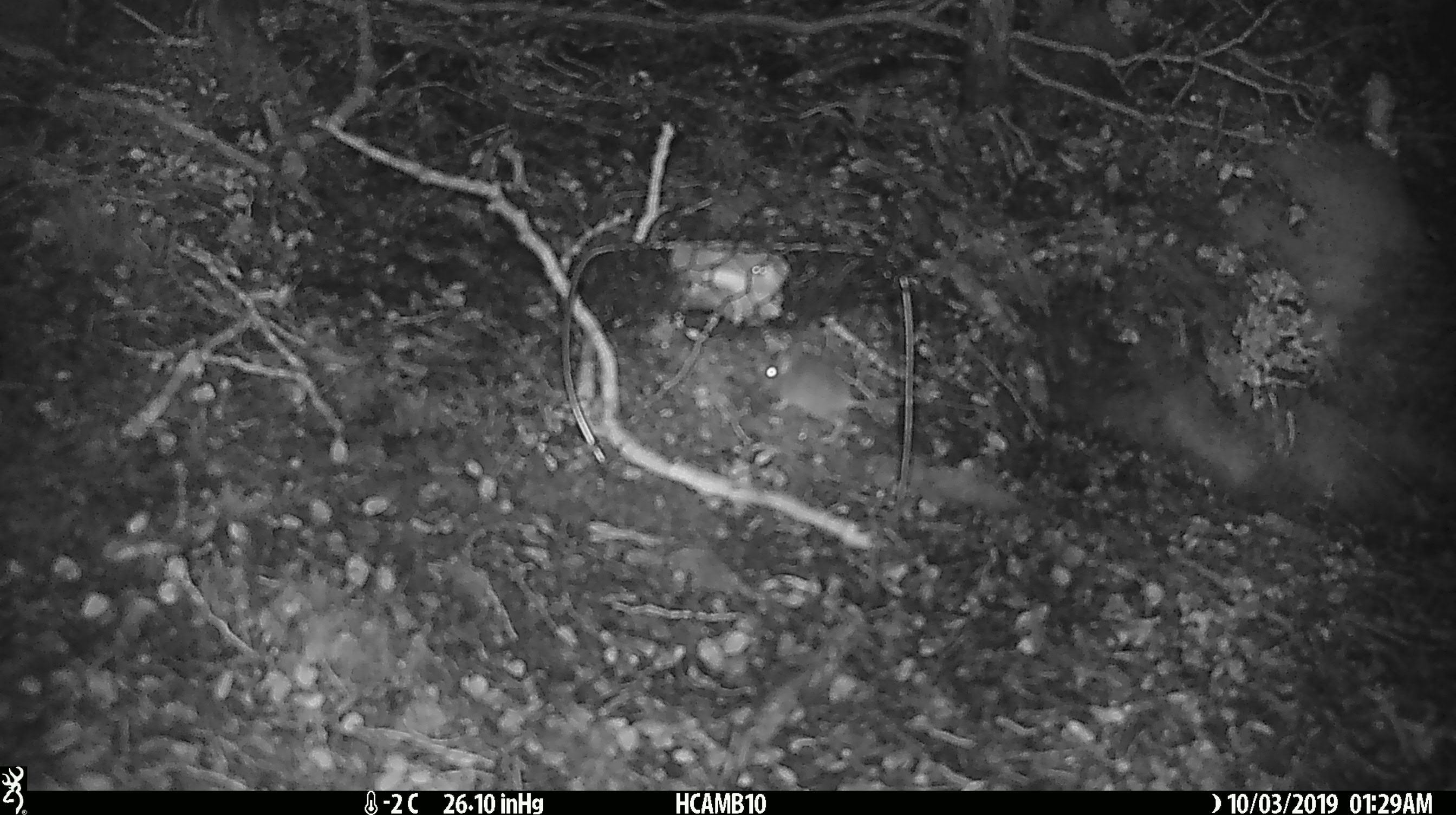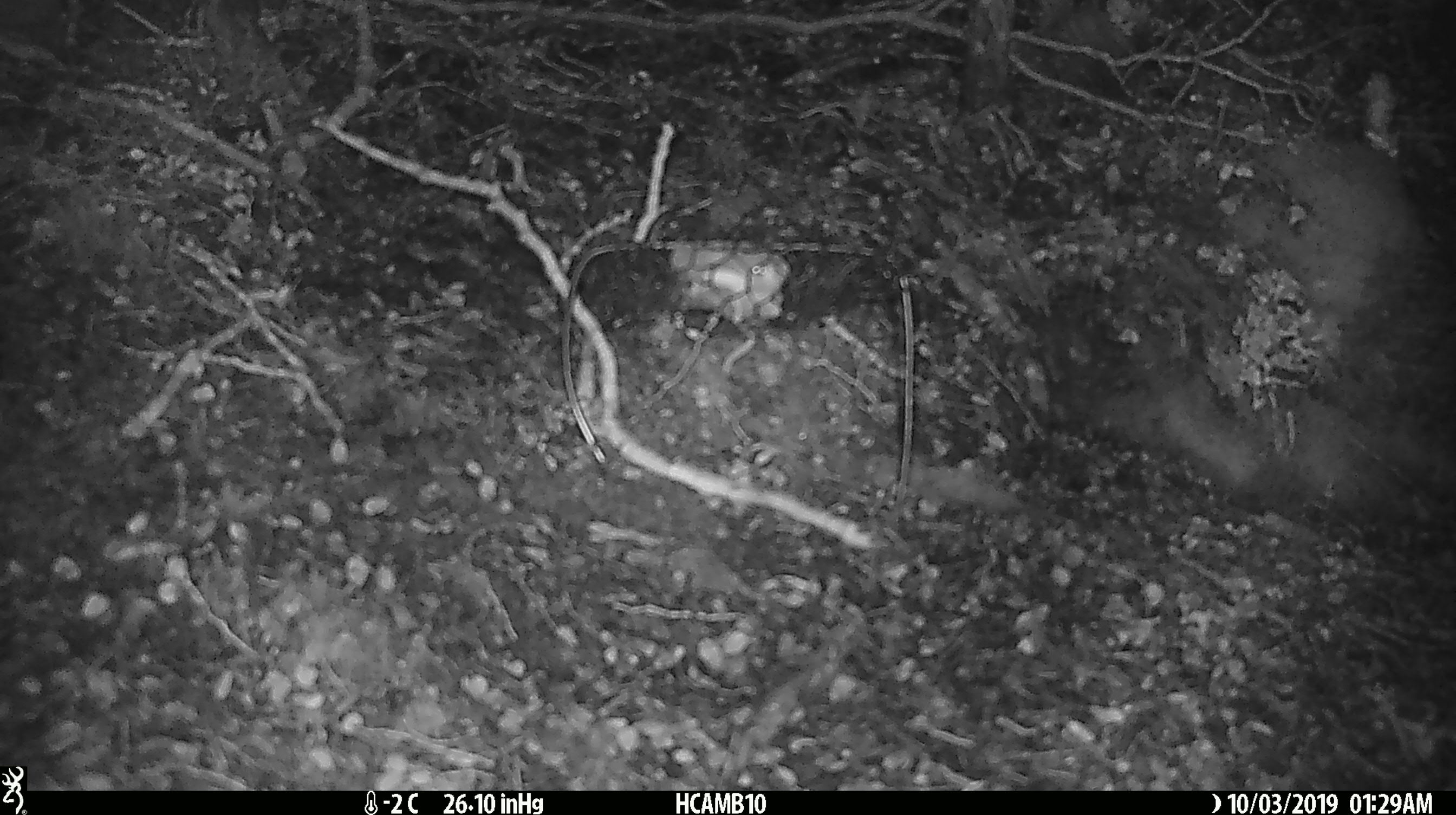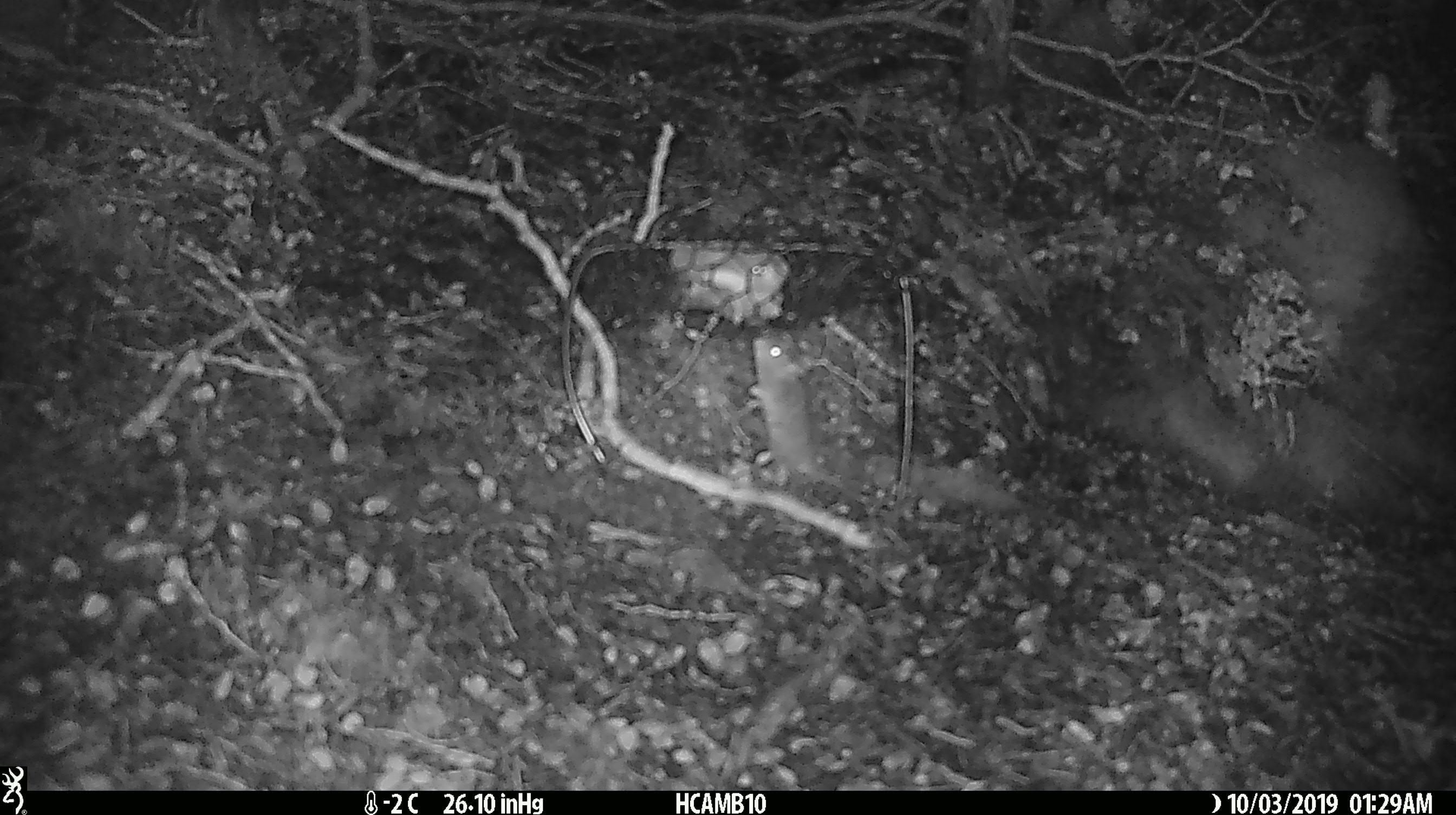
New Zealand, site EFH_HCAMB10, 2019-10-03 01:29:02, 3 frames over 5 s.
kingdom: Animalia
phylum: Chordata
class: Mammalia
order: Rodentia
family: Muridae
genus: Mus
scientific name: Mus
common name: mouse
Mouse (Mus).